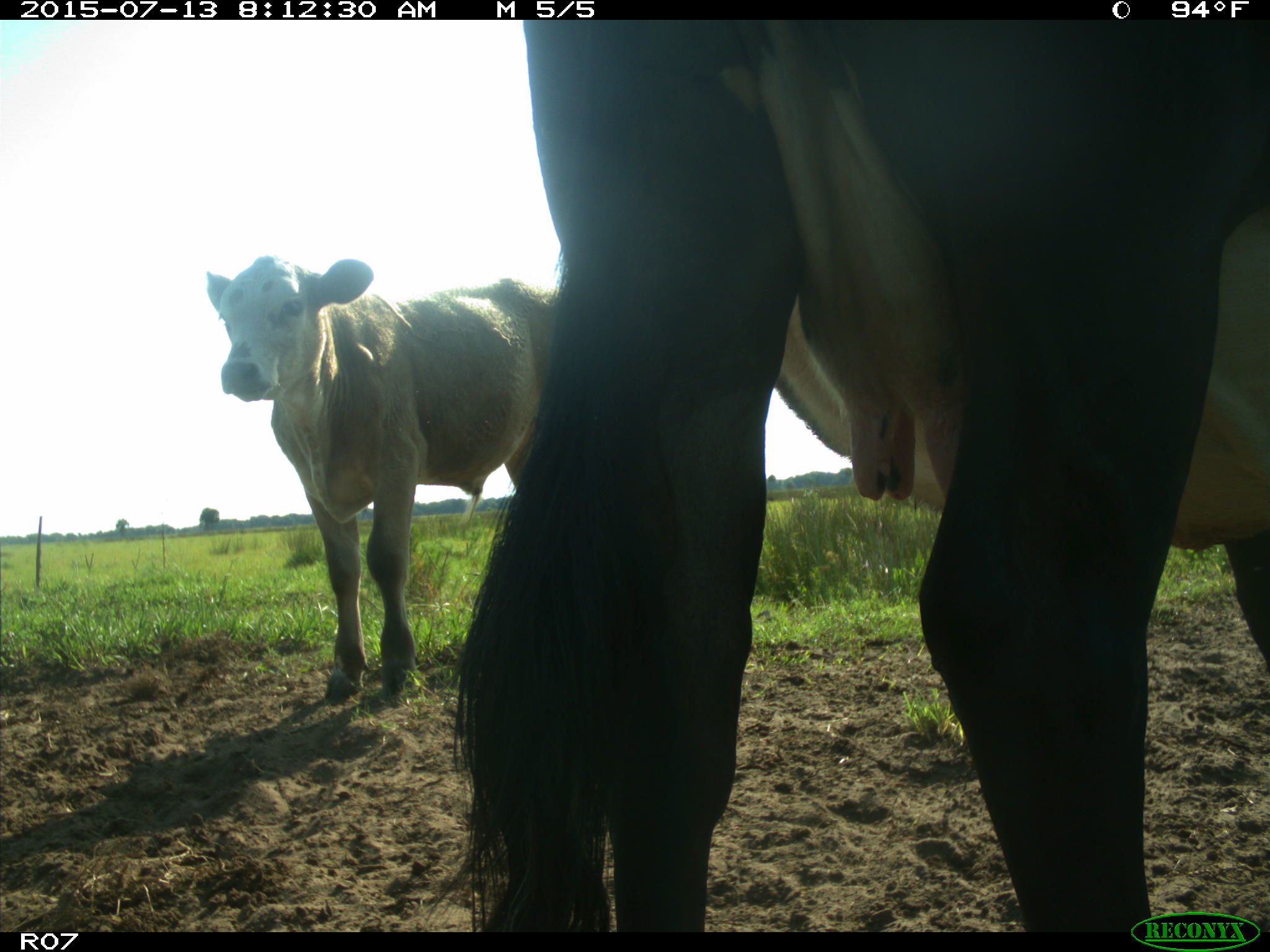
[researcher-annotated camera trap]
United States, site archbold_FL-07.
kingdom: Animalia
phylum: Chordata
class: Mammalia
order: Artiodactyla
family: Bovidae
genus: Bos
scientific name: Bos taurus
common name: domestic cow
Bos taurus (domestic cow).